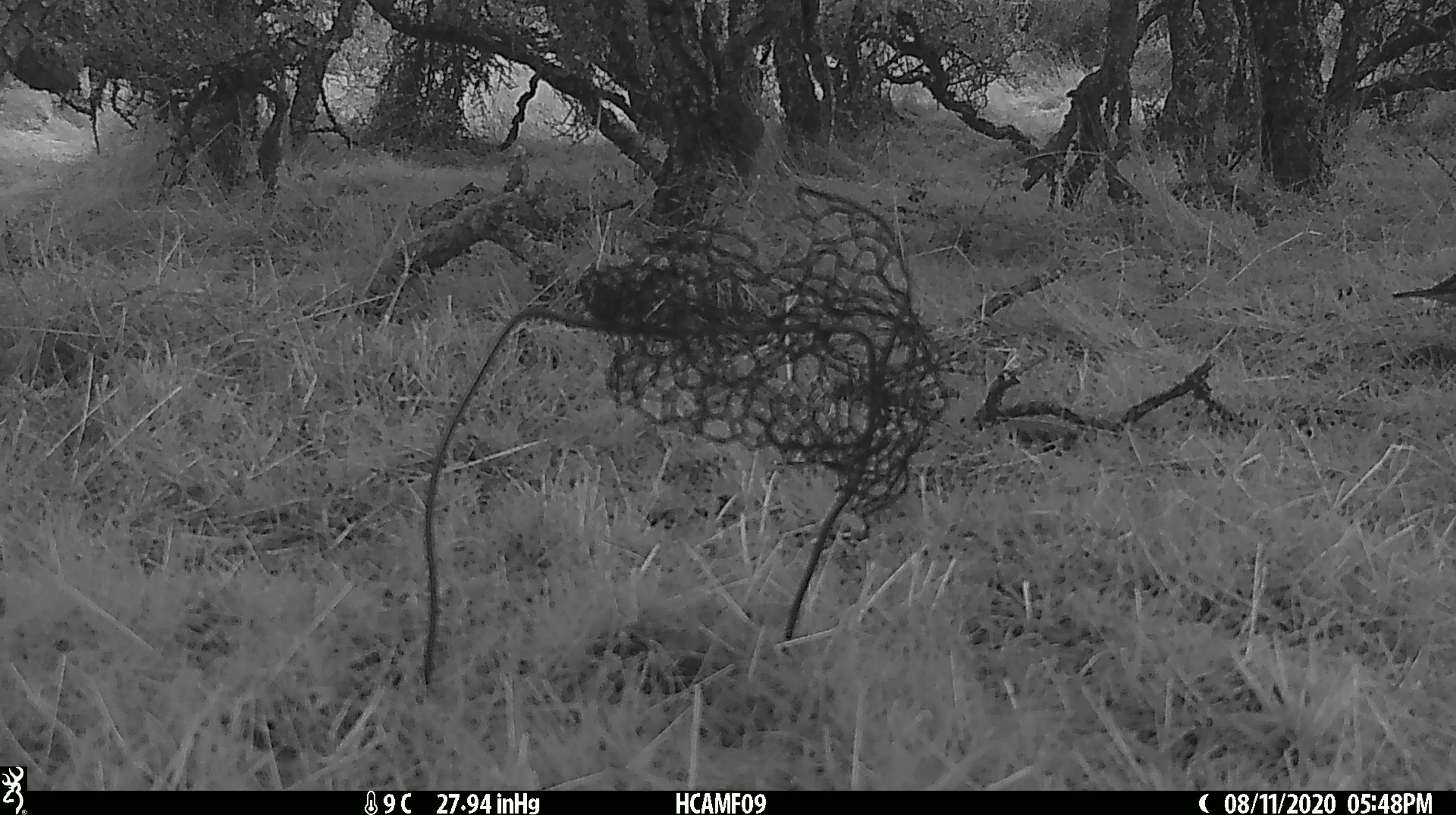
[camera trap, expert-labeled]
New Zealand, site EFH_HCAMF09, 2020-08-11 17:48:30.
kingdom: Animalia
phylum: Chordata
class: Aves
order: Passeriformes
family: Turdidae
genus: Turdus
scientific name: Turdus philomelos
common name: song thrush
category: thrush